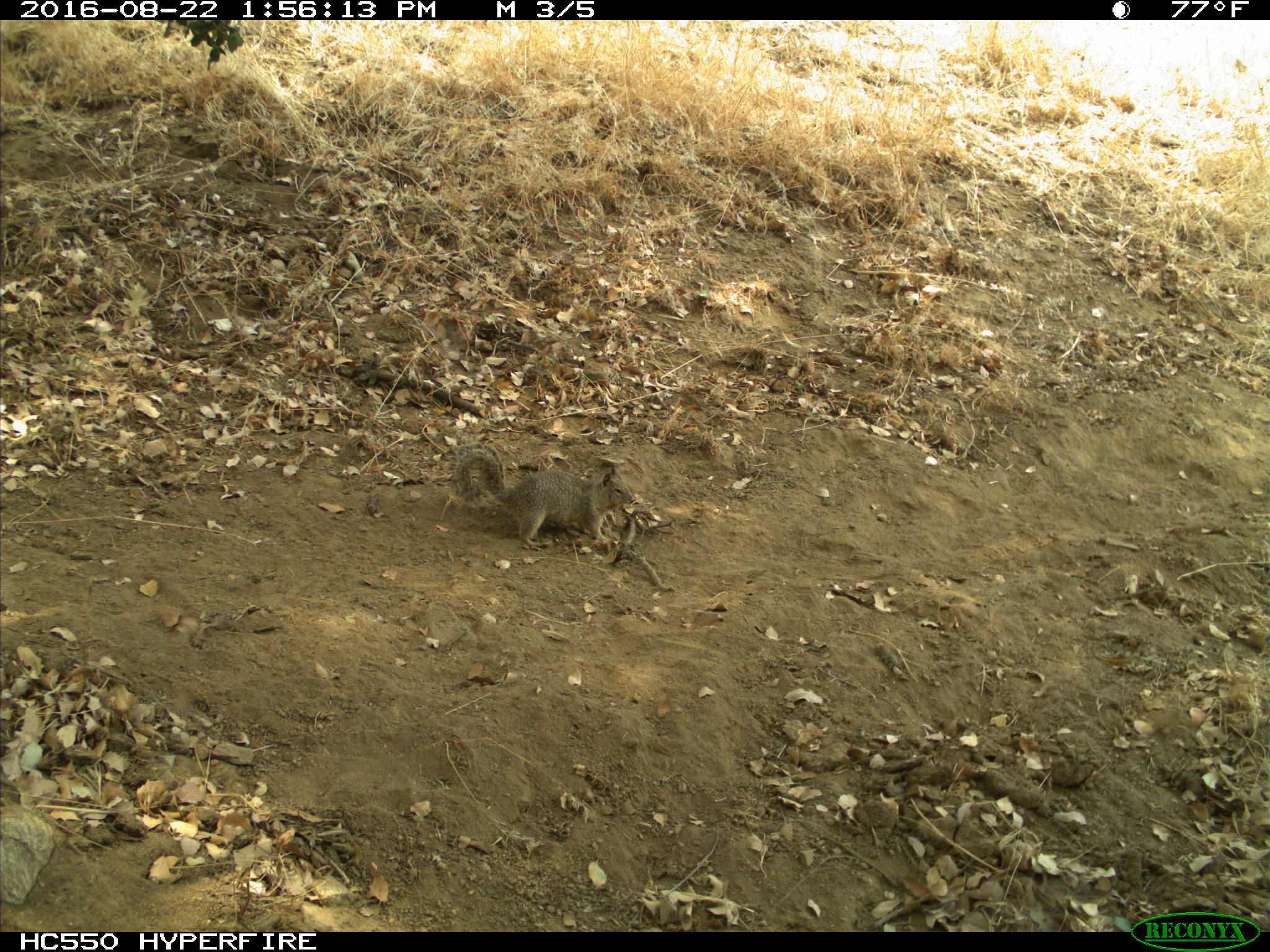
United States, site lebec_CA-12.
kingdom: Animalia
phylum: Chordata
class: Mammalia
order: Rodentia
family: Sciuridae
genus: Otospermophilus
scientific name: Otospermophilus beecheyi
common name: california ground squirrel